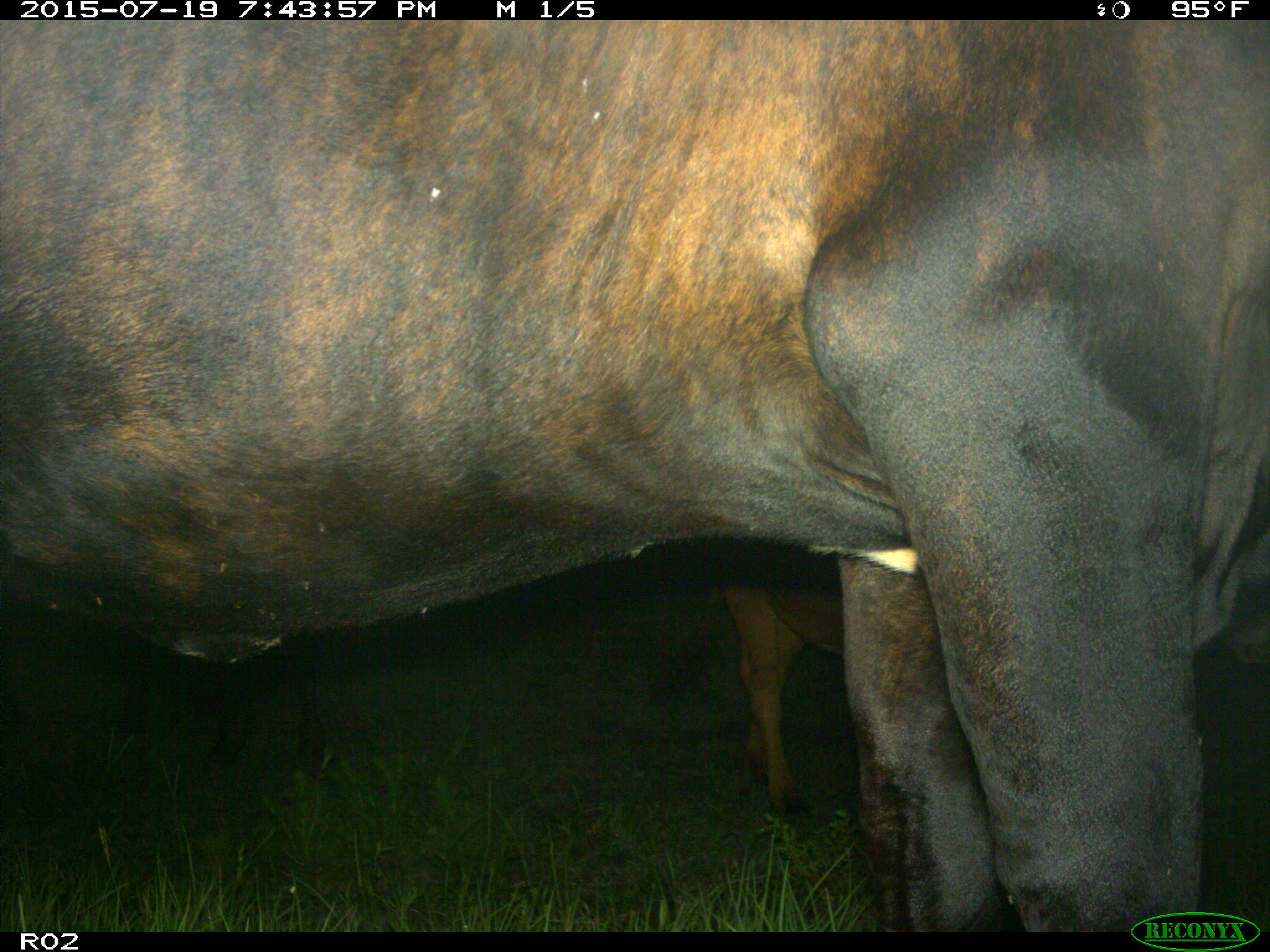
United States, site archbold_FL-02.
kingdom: Animalia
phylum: Chordata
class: Mammalia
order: Artiodactyla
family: Bovidae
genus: Bos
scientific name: Bos taurus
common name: domestic cow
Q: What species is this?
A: Bos taurus (domestic cow).